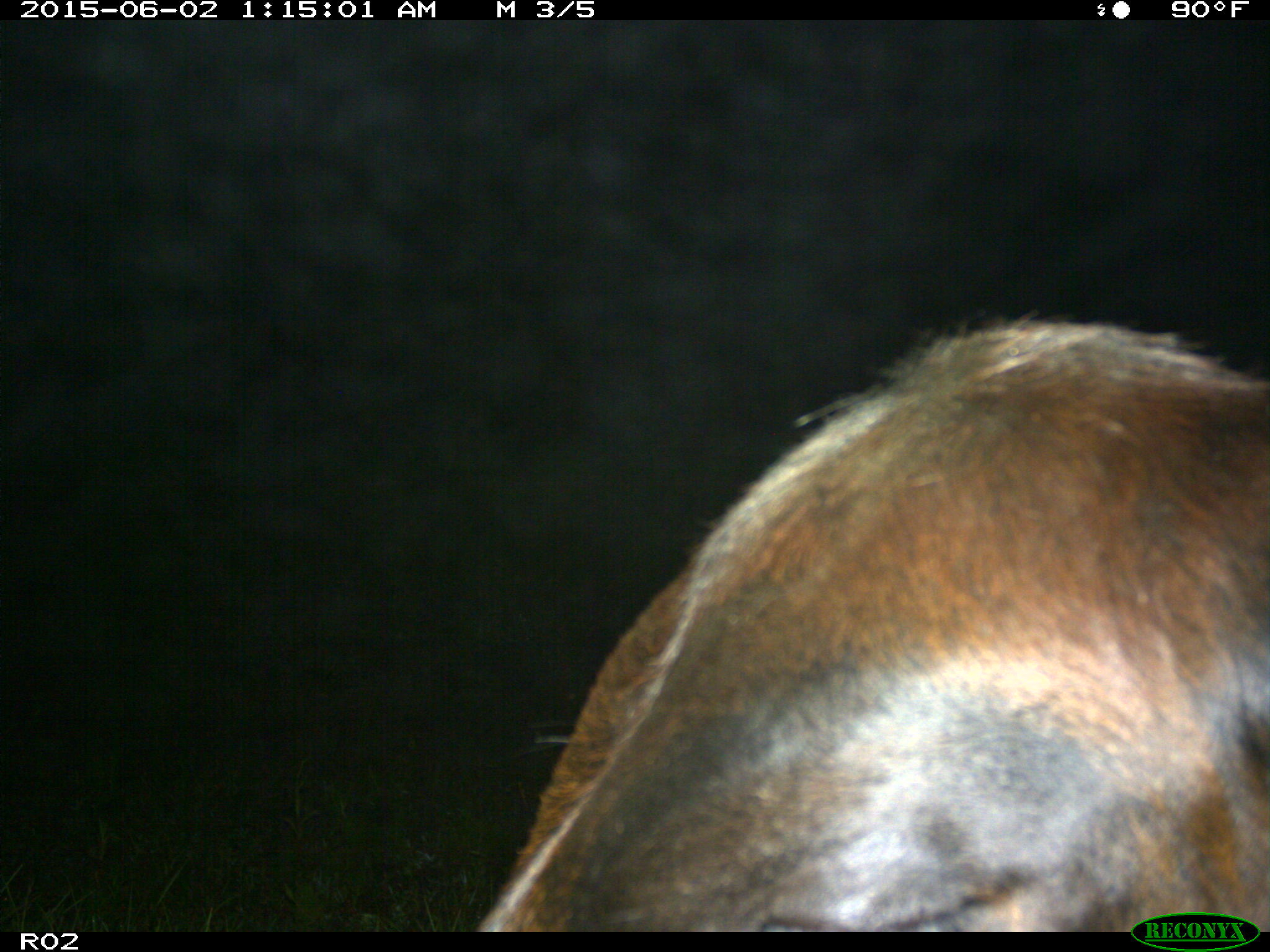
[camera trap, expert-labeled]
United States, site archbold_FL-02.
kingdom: Animalia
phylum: Chordata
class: Mammalia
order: Artiodactyla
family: Bovidae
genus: Bos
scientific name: Bos taurus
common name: domestic cow